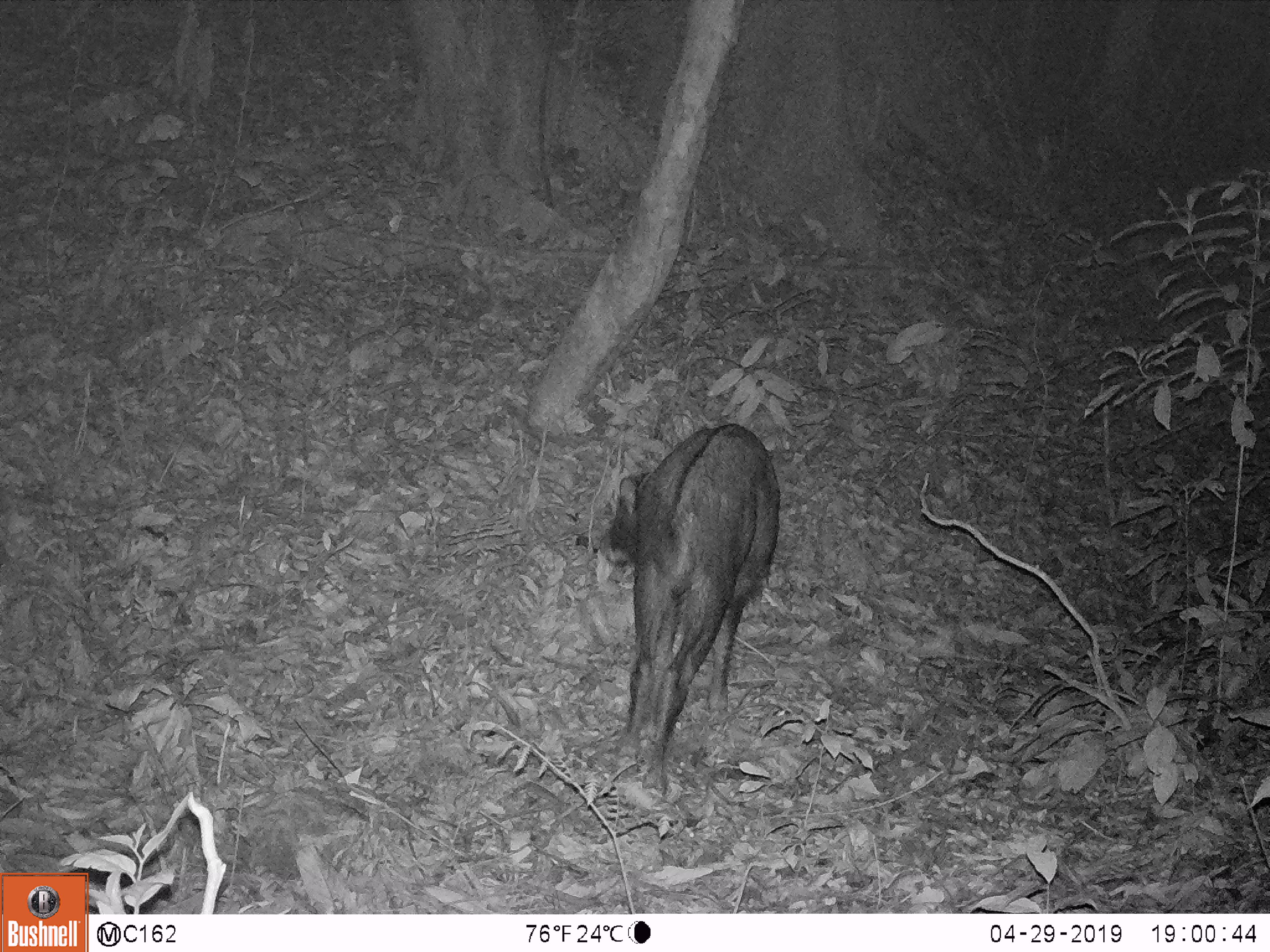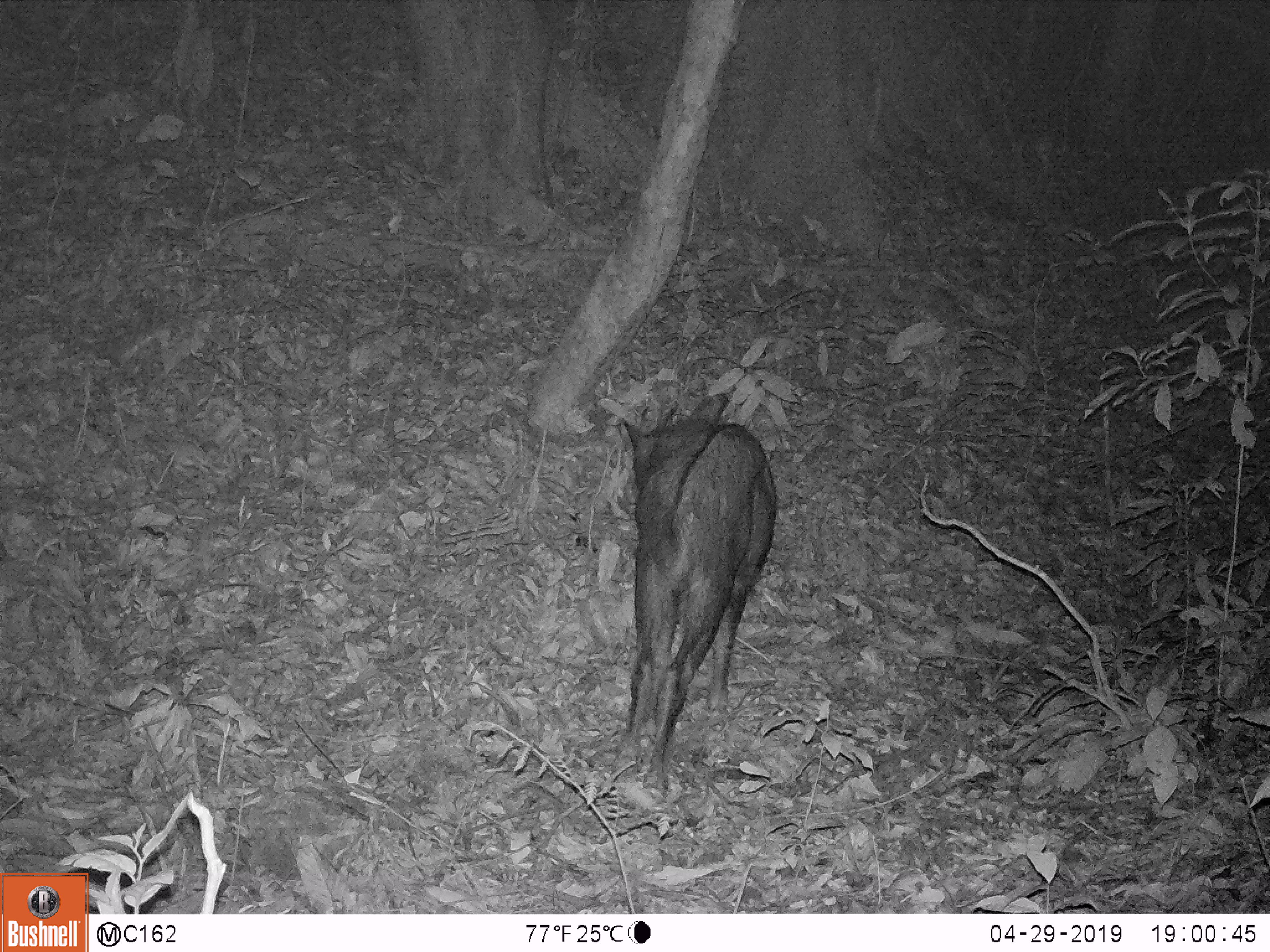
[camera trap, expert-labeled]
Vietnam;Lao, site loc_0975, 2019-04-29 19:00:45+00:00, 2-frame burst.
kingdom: Animalia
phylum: Chordata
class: Mammalia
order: Artiodactyla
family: Bovidae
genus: Capricornis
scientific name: Capricornis sumatraensis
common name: chinese serow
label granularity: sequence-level